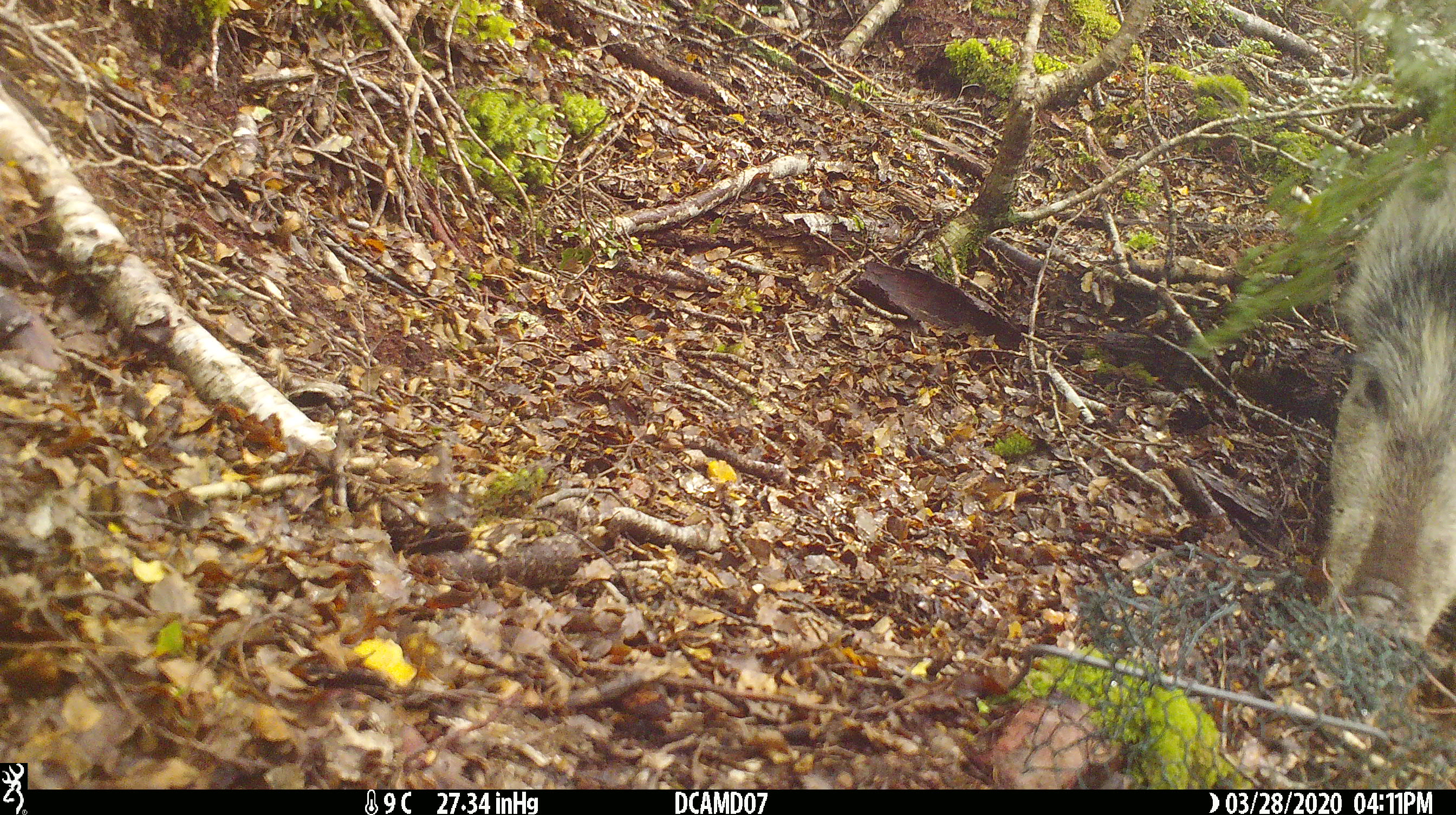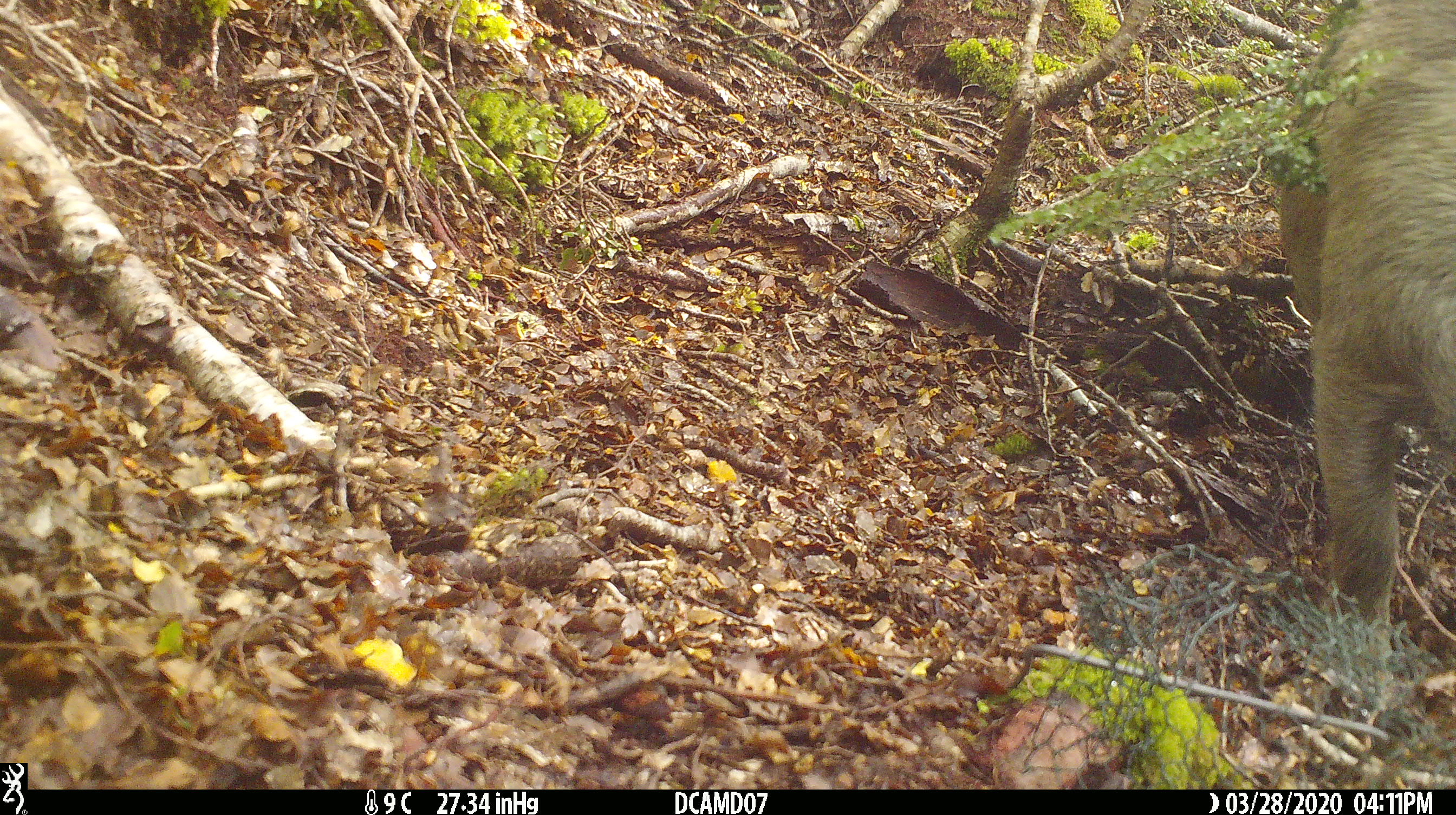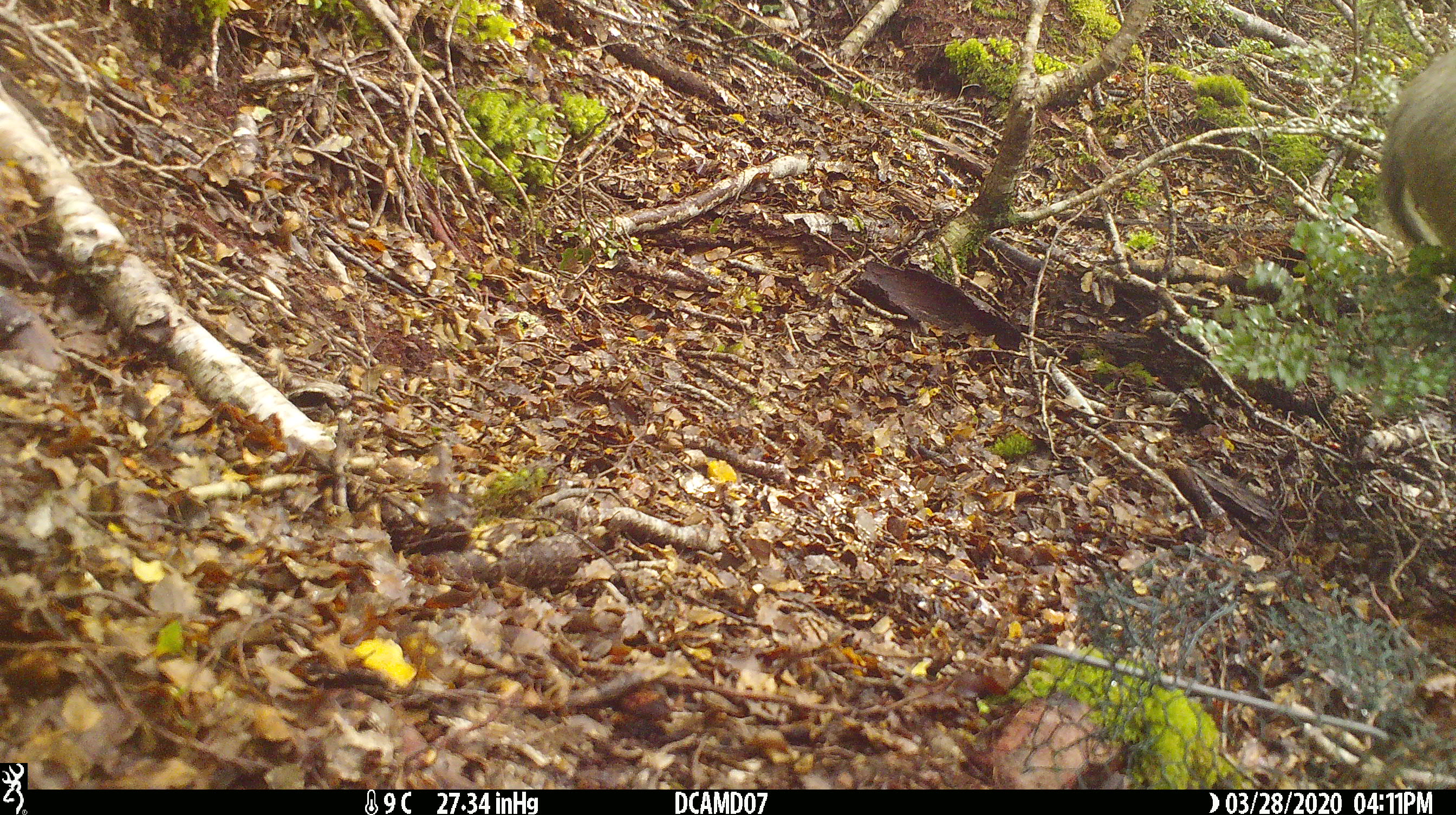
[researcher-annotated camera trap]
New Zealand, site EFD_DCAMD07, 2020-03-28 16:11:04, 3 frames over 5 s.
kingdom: Animalia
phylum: Chordata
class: Mammalia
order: Artiodactyla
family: Suidae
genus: Sus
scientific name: Sus scrofa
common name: pig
Pig (Sus scrofa).